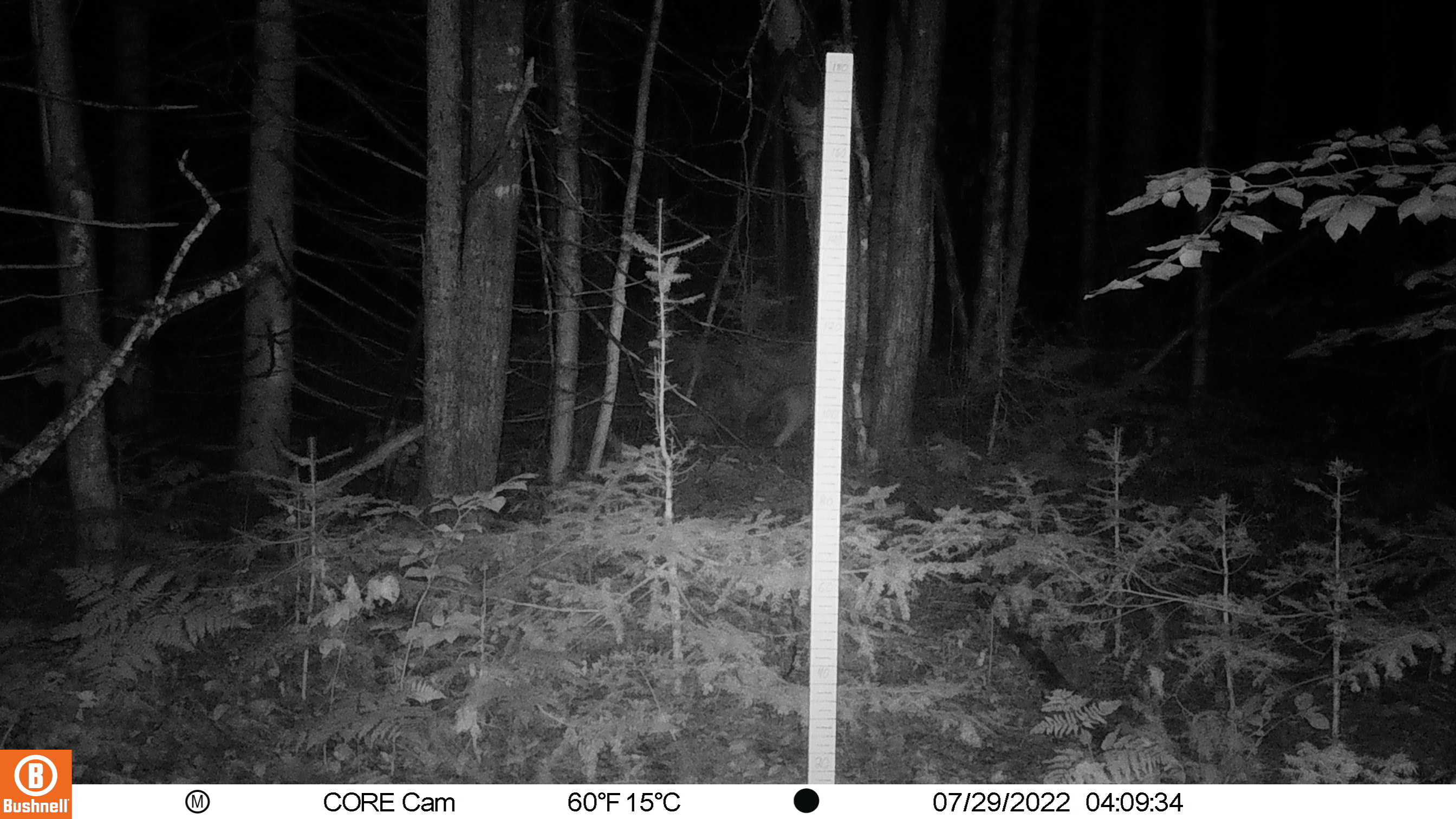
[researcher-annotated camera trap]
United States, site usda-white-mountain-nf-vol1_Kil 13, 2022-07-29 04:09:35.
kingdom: Animalia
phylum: Chordata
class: Mammalia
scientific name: Mammalia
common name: mammal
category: mammal sp.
Mammal sp. (mammal) (Mammalia).